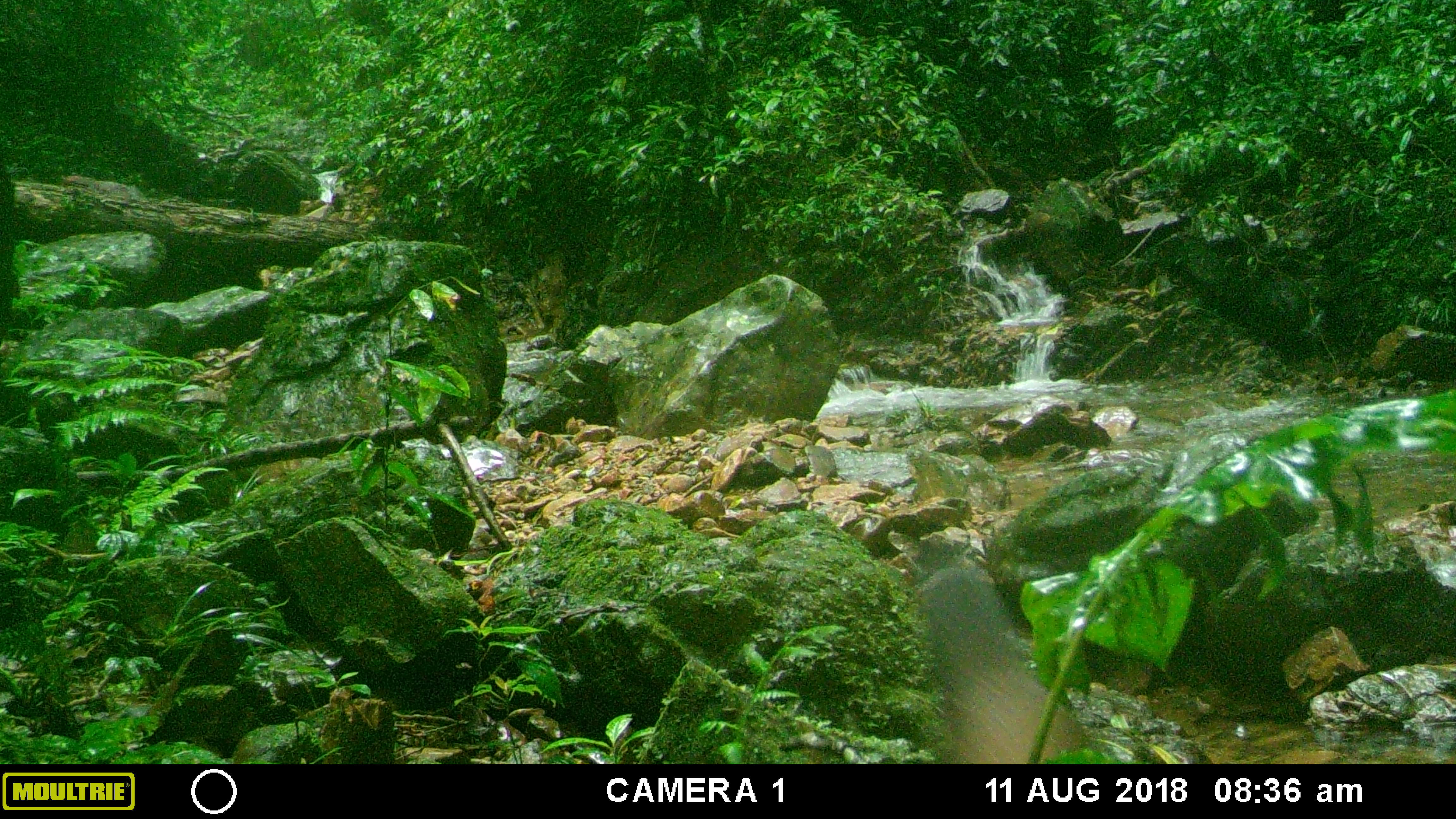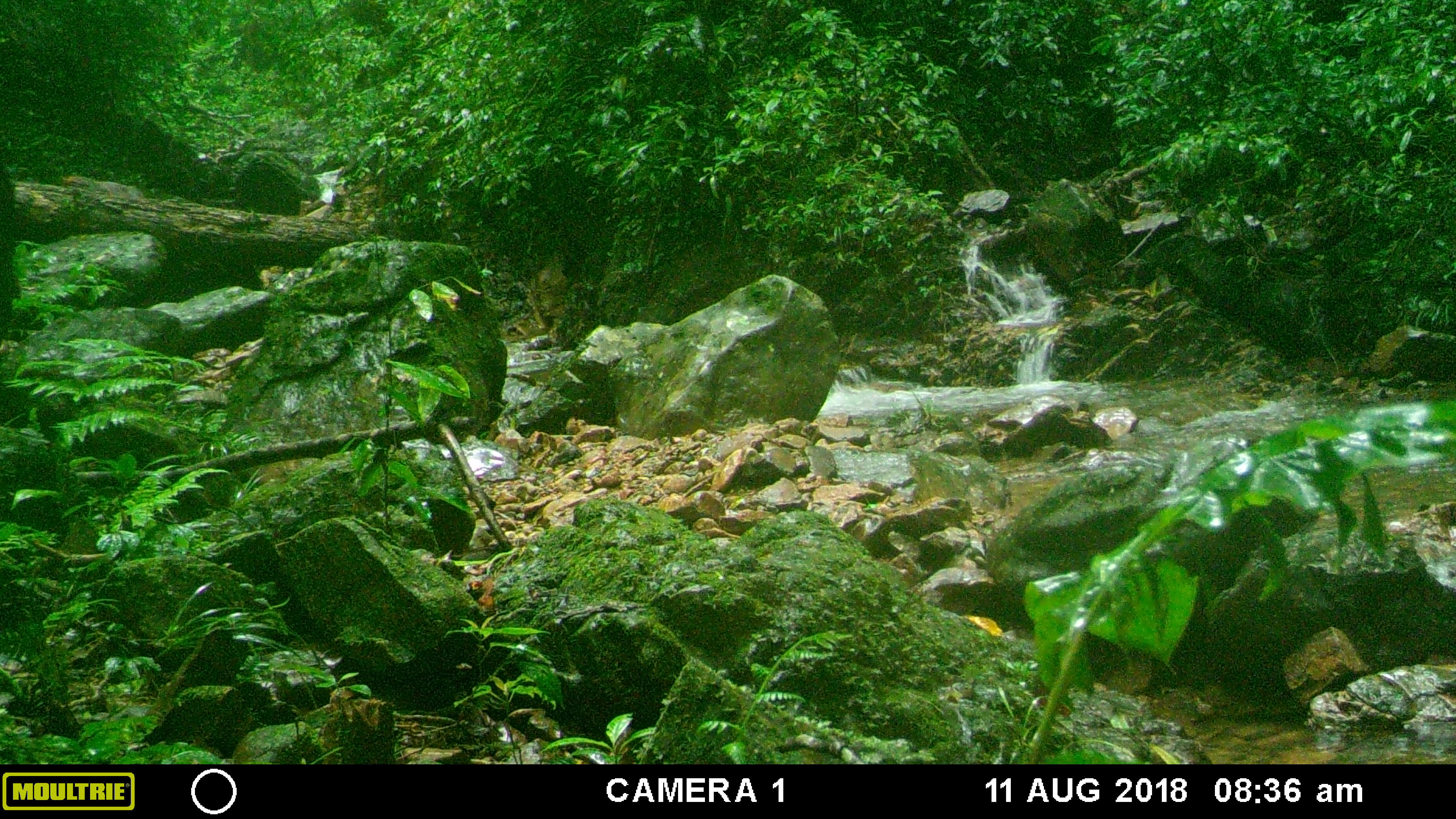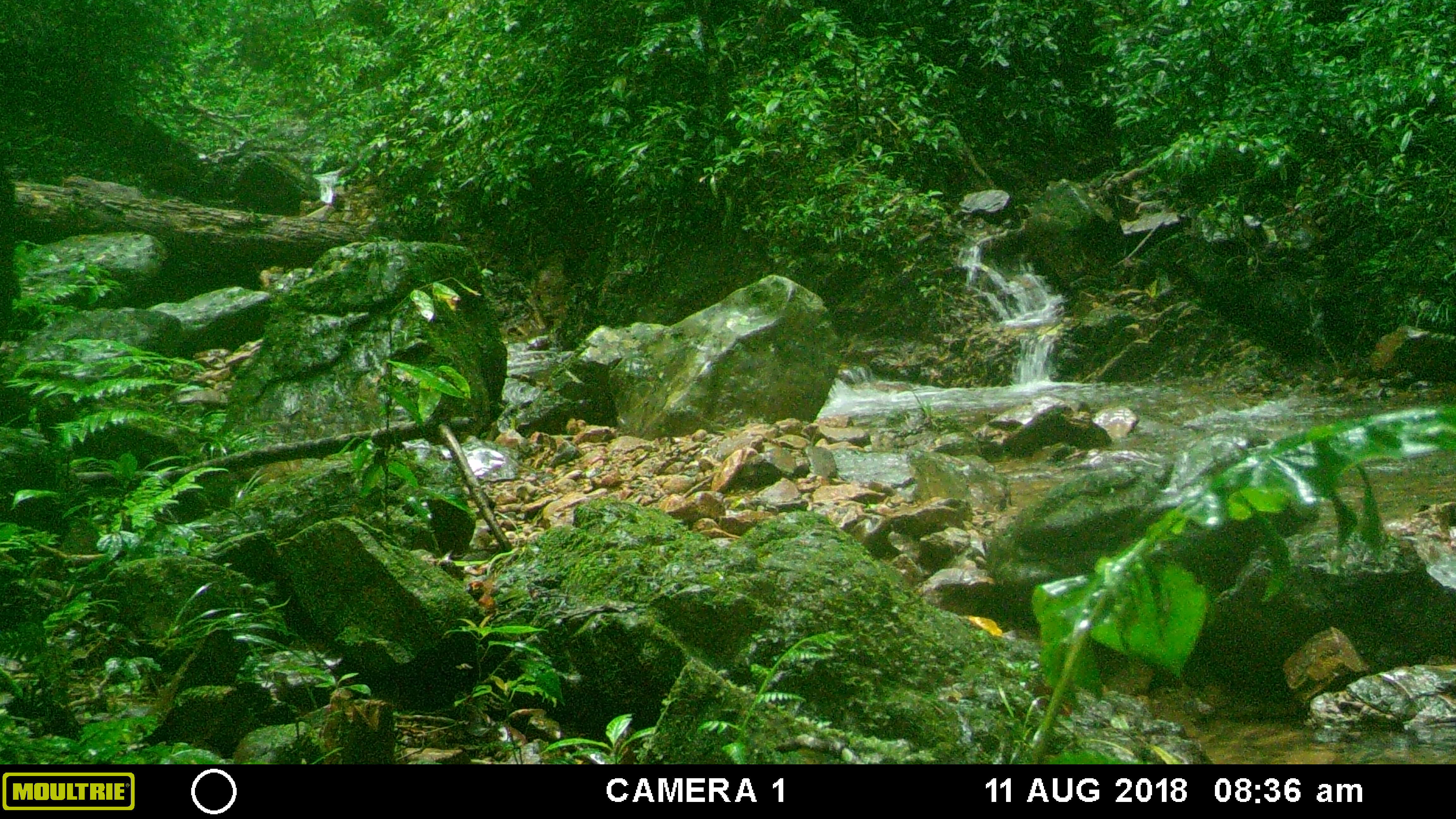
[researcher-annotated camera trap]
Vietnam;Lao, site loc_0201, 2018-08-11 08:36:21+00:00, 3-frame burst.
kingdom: Animalia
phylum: Chordata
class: Mammalia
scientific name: Mammalia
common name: mammal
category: unidentified small mammal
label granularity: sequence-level